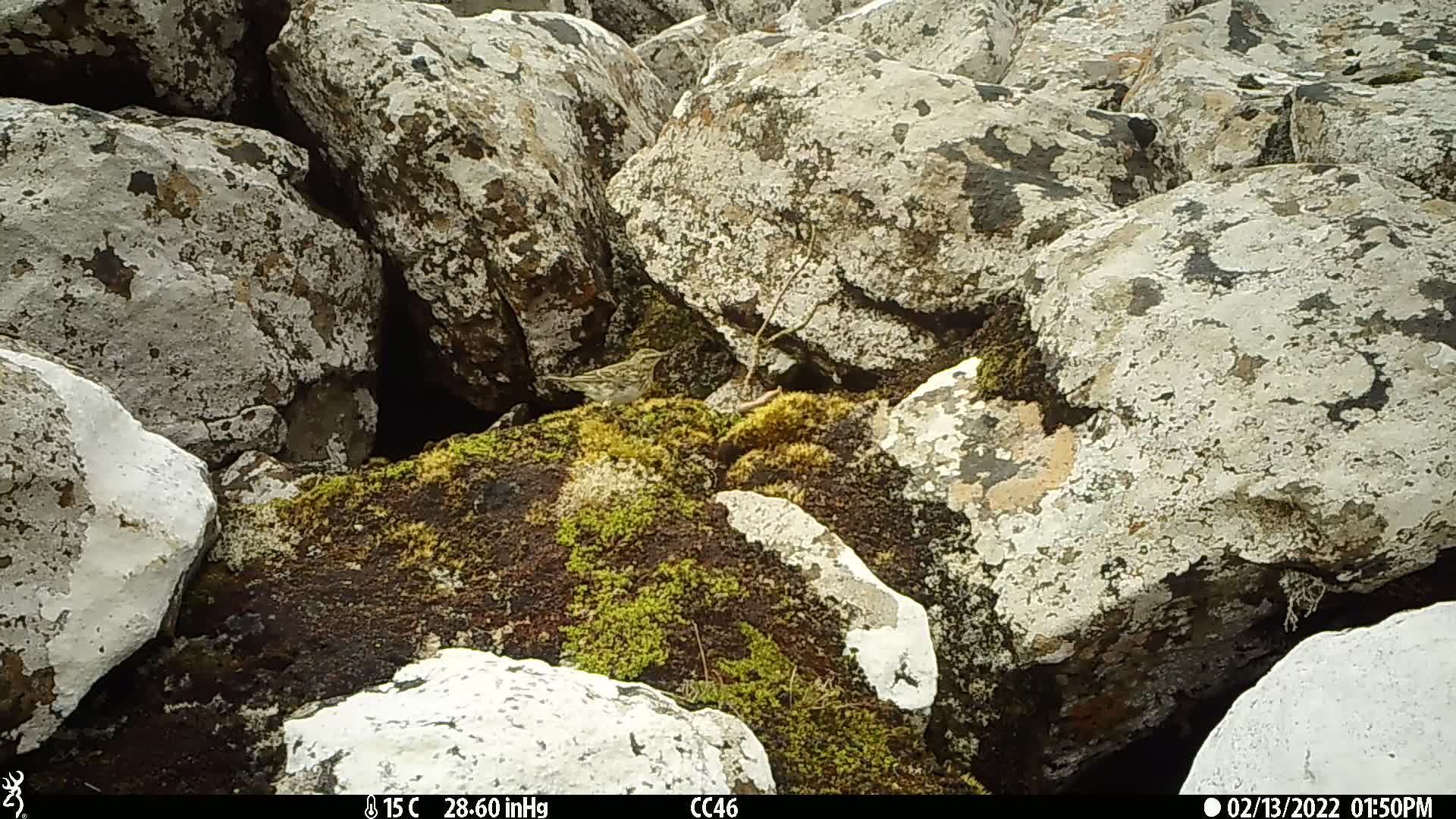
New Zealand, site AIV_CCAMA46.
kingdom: Animalia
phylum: Chordata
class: Aves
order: Passeriformes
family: Motacillidae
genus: Anthus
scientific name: Anthus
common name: pipit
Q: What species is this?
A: Pipit (Anthus).